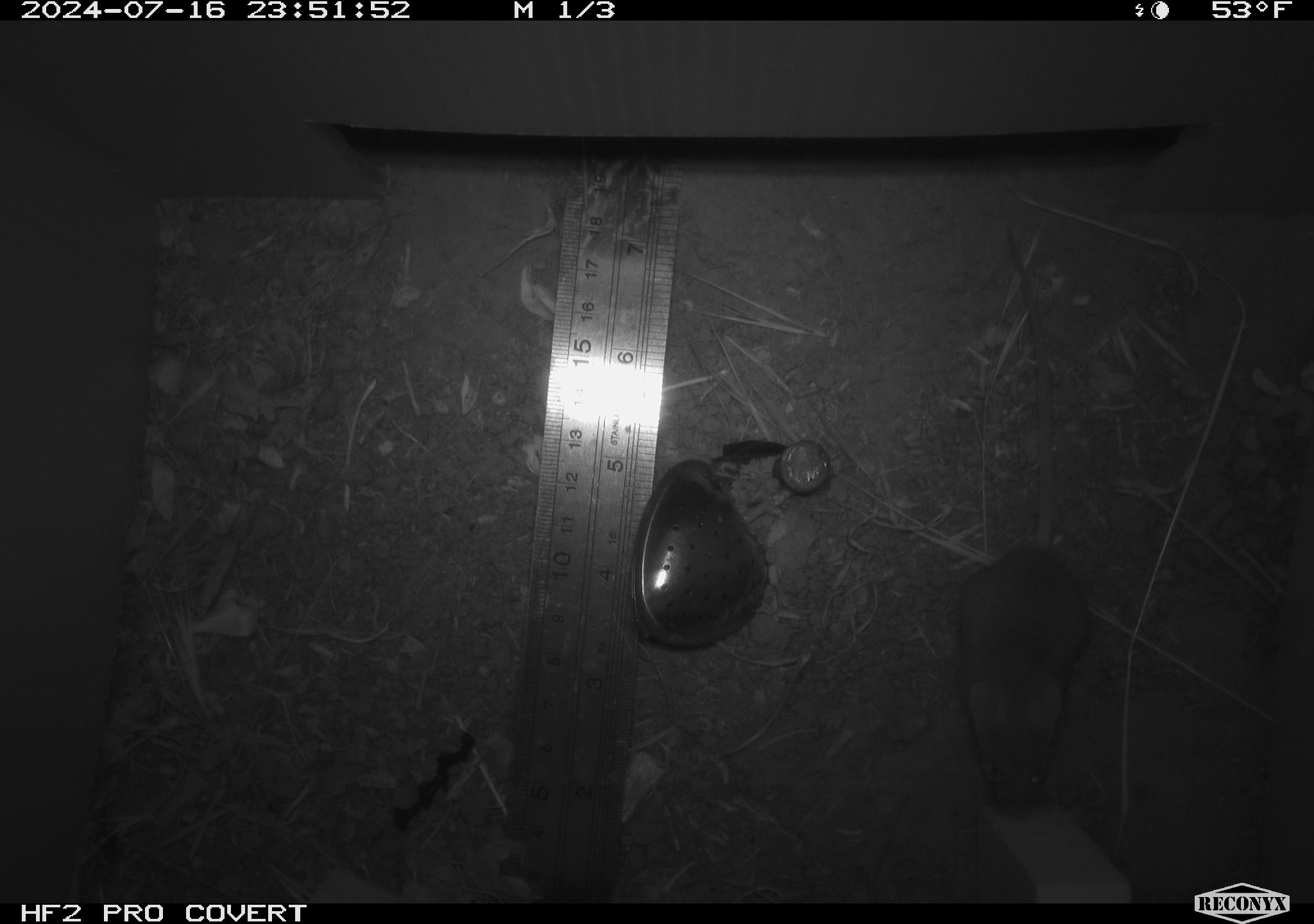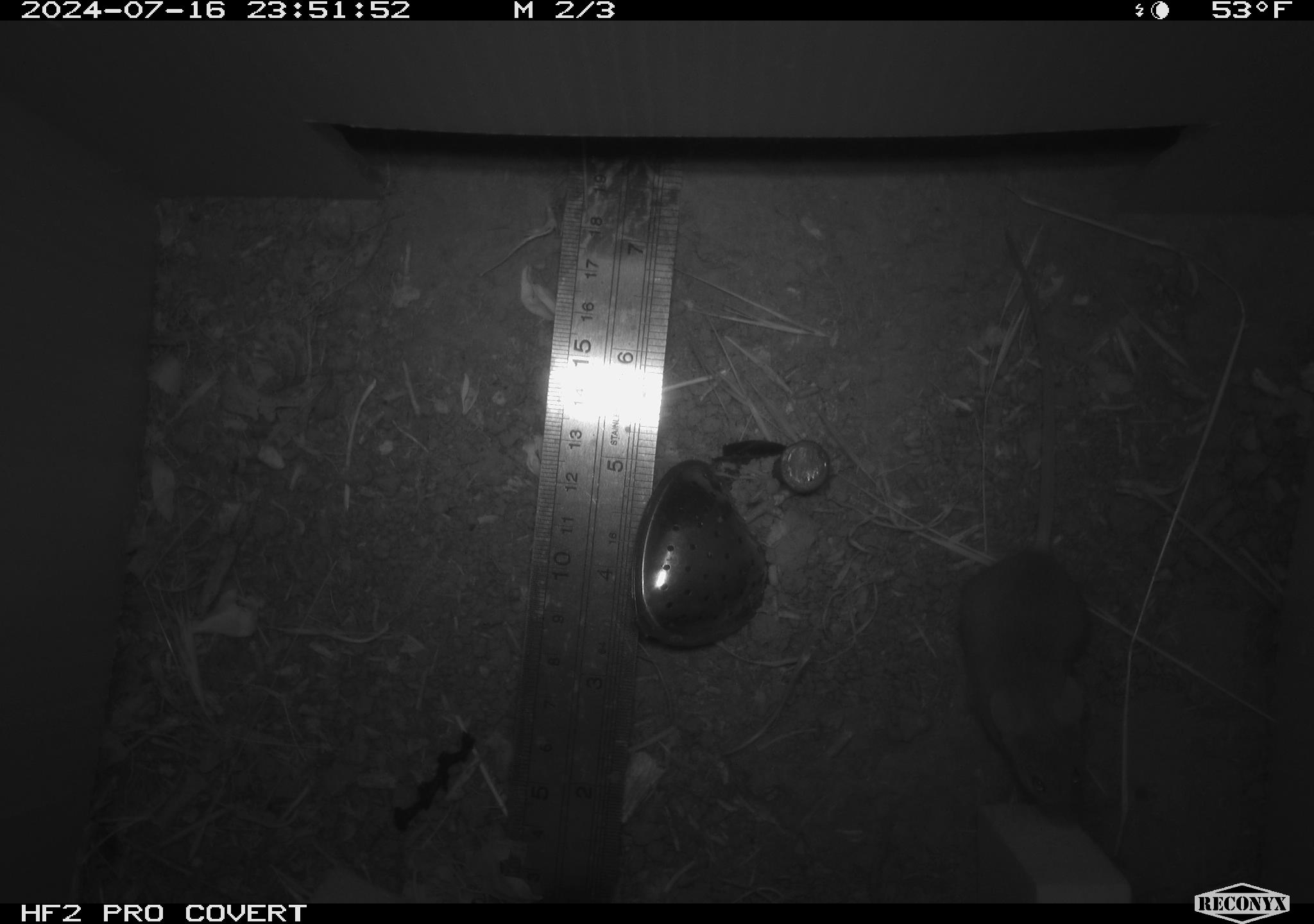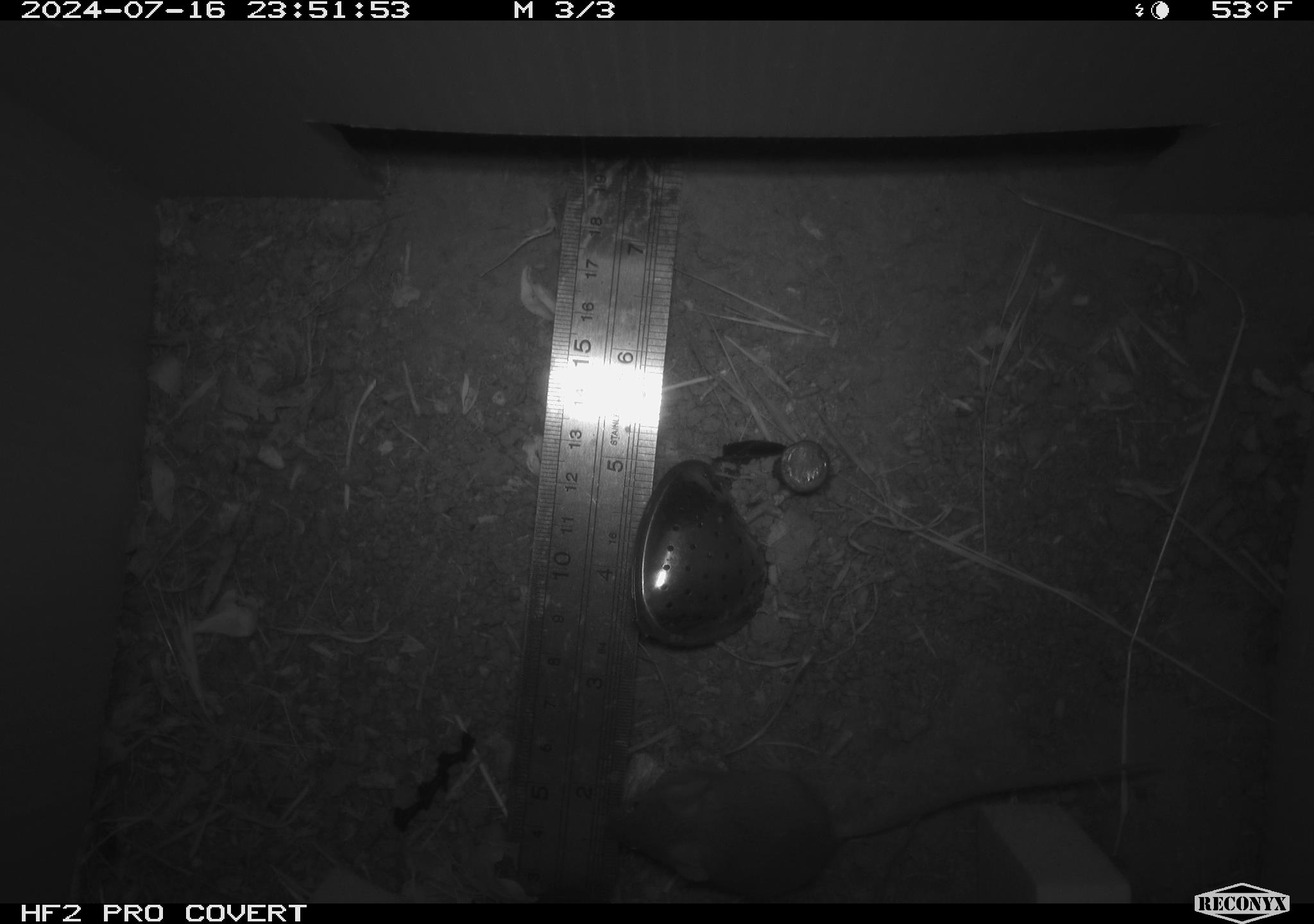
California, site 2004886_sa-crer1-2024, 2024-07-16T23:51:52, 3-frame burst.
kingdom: Animalia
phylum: Chordata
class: Mammalia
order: Rodentia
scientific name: Rodentia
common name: mouse species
Mouse species (Rodentia).